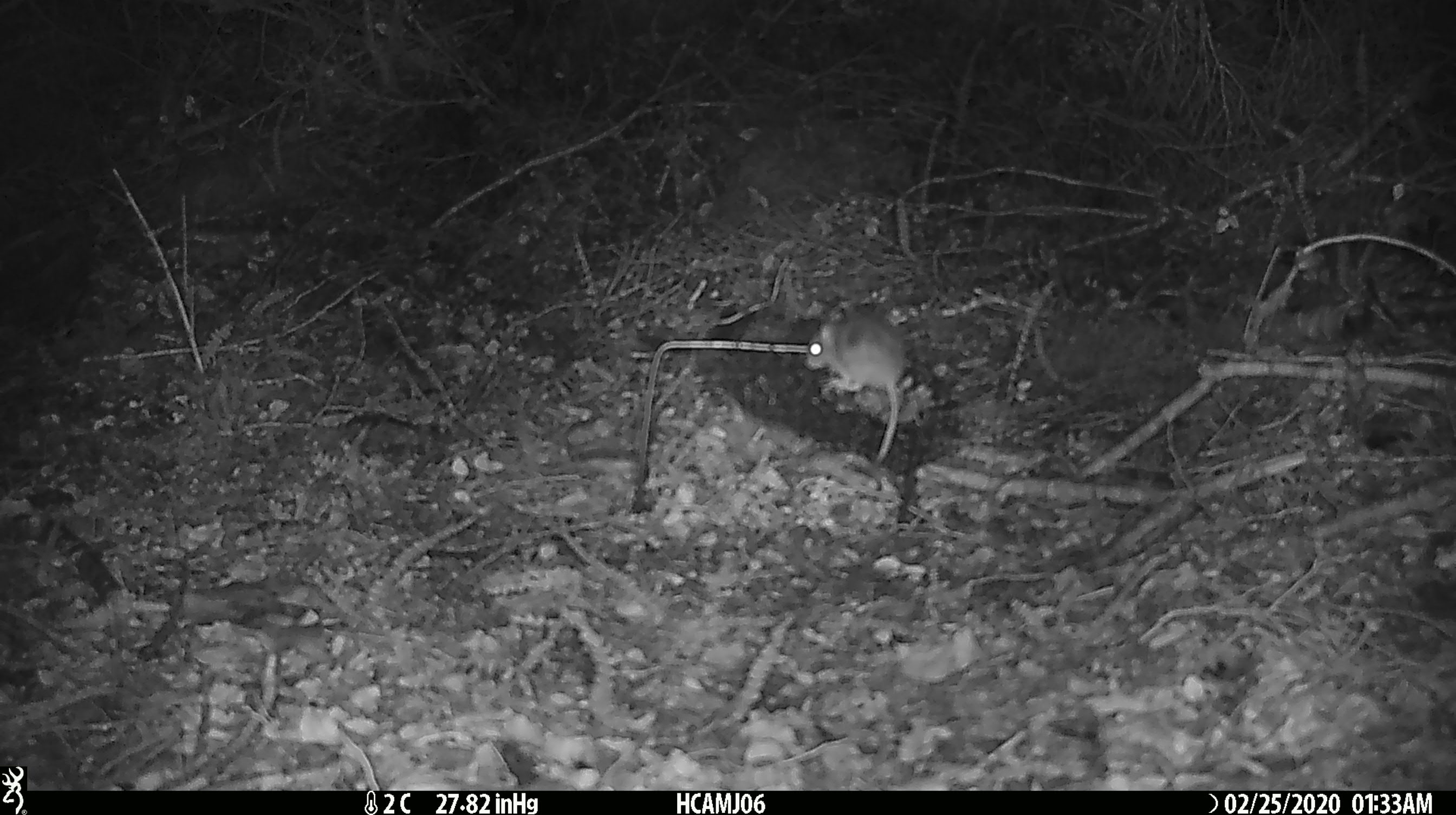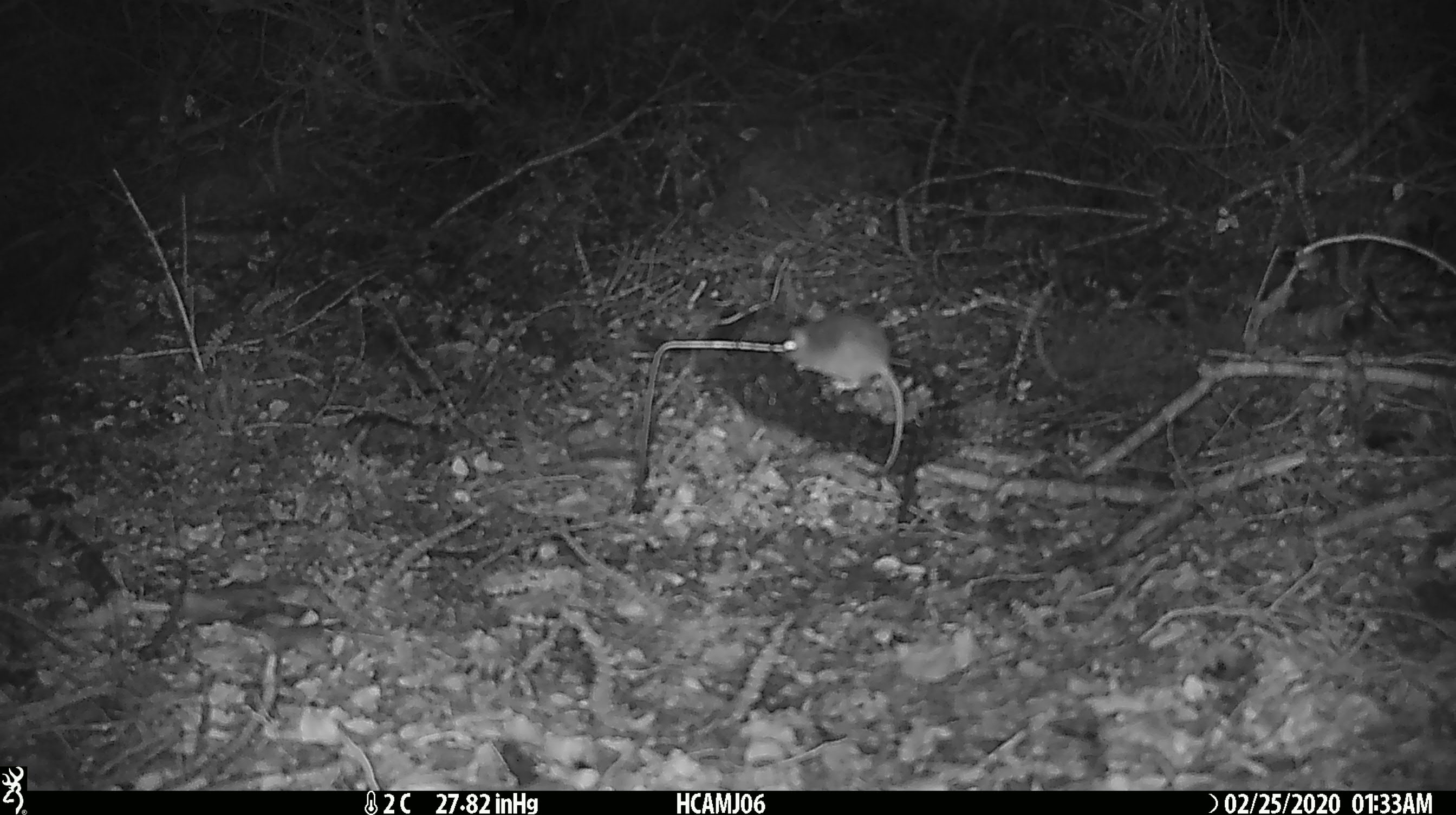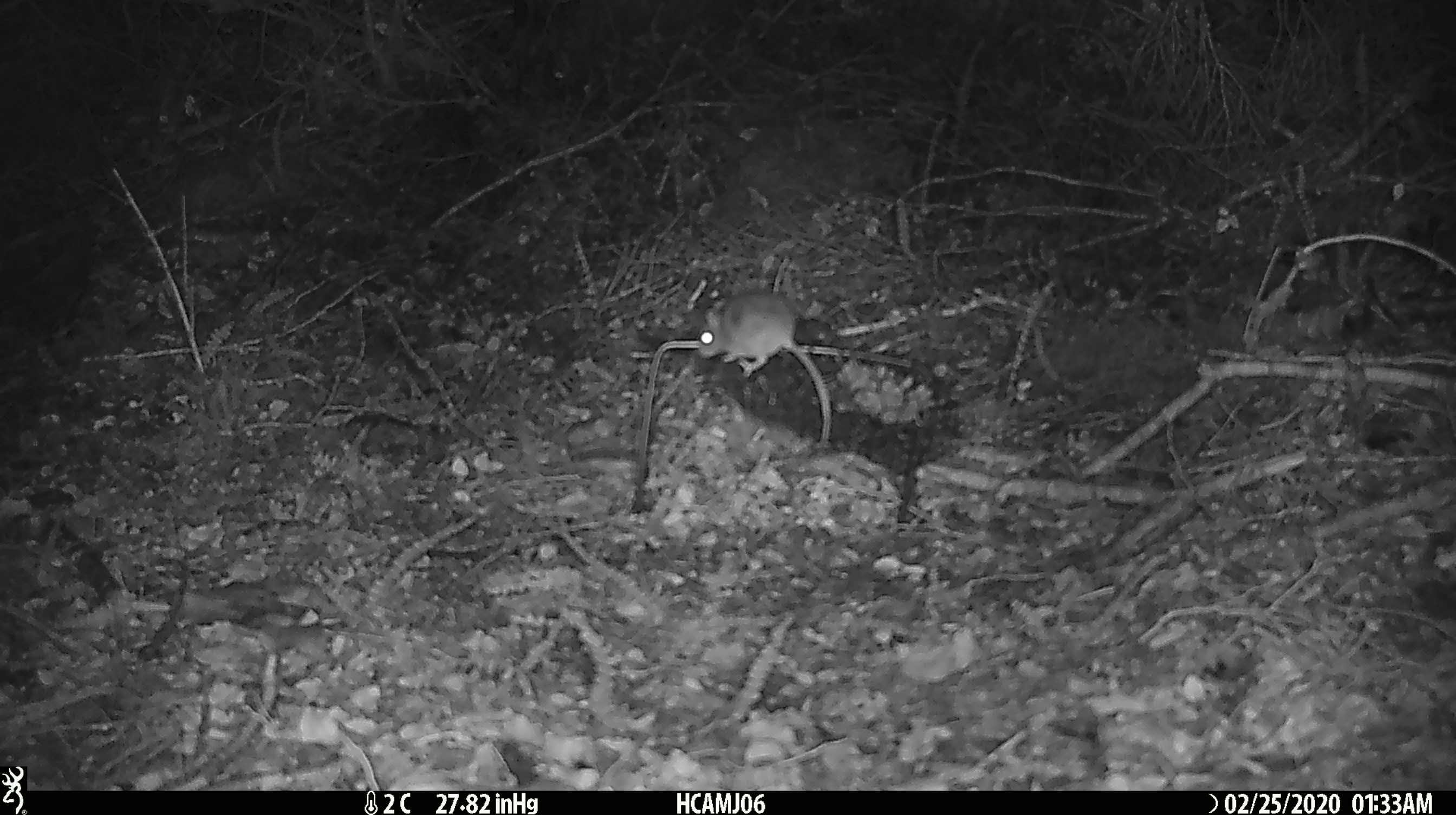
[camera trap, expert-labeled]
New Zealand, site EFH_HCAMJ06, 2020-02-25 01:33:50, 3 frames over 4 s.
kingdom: Animalia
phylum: Chordata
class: Mammalia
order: Rodentia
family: Muridae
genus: Mus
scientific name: Mus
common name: mouse